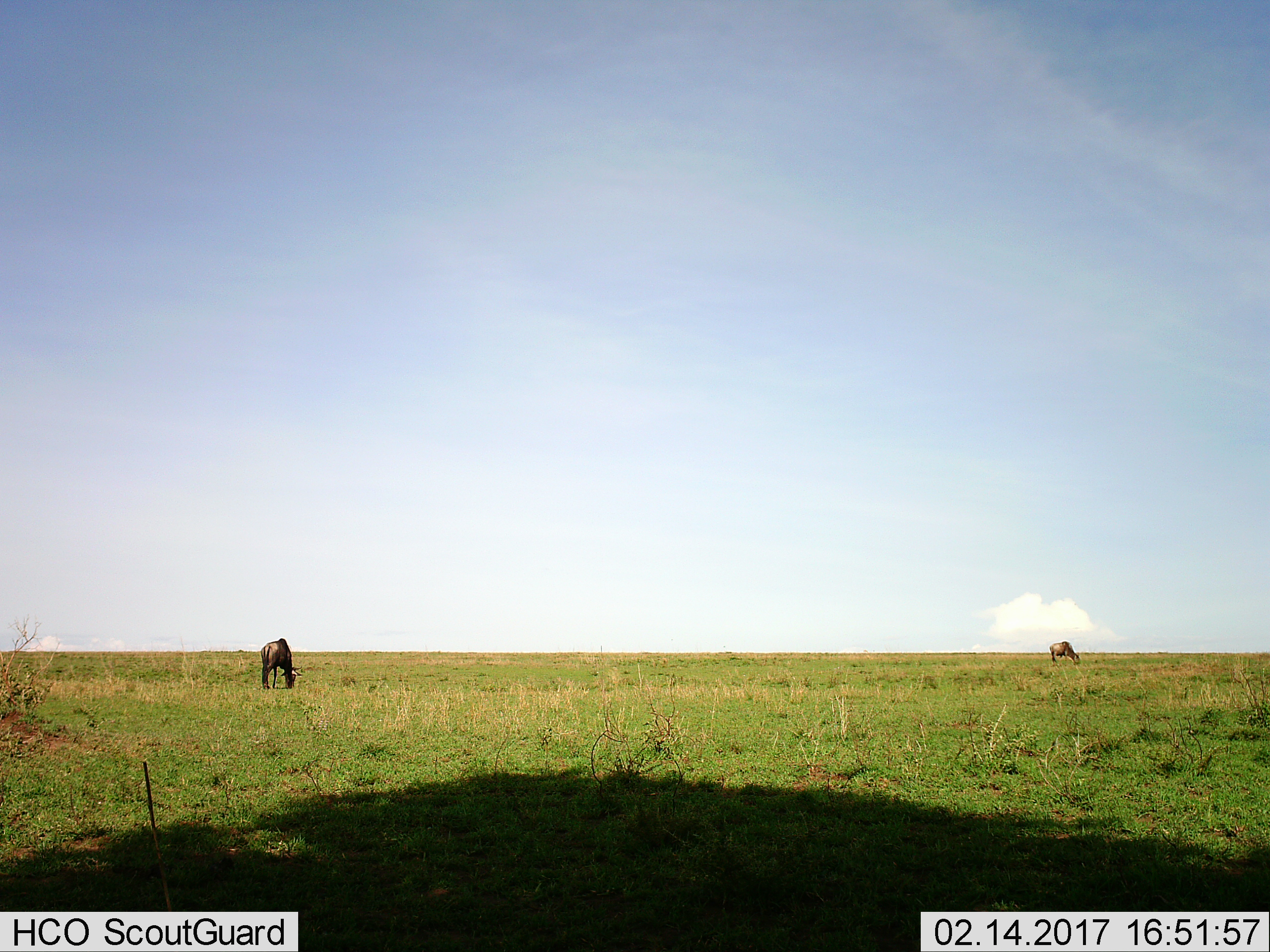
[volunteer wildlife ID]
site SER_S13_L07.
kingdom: Animalia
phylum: Chordata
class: Mammalia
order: Artiodactyla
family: Bovidae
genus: Connochaetes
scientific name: Connochaetes taurinus taurinus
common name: blue wildebeest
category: wildebeestblue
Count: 2.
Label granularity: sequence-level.